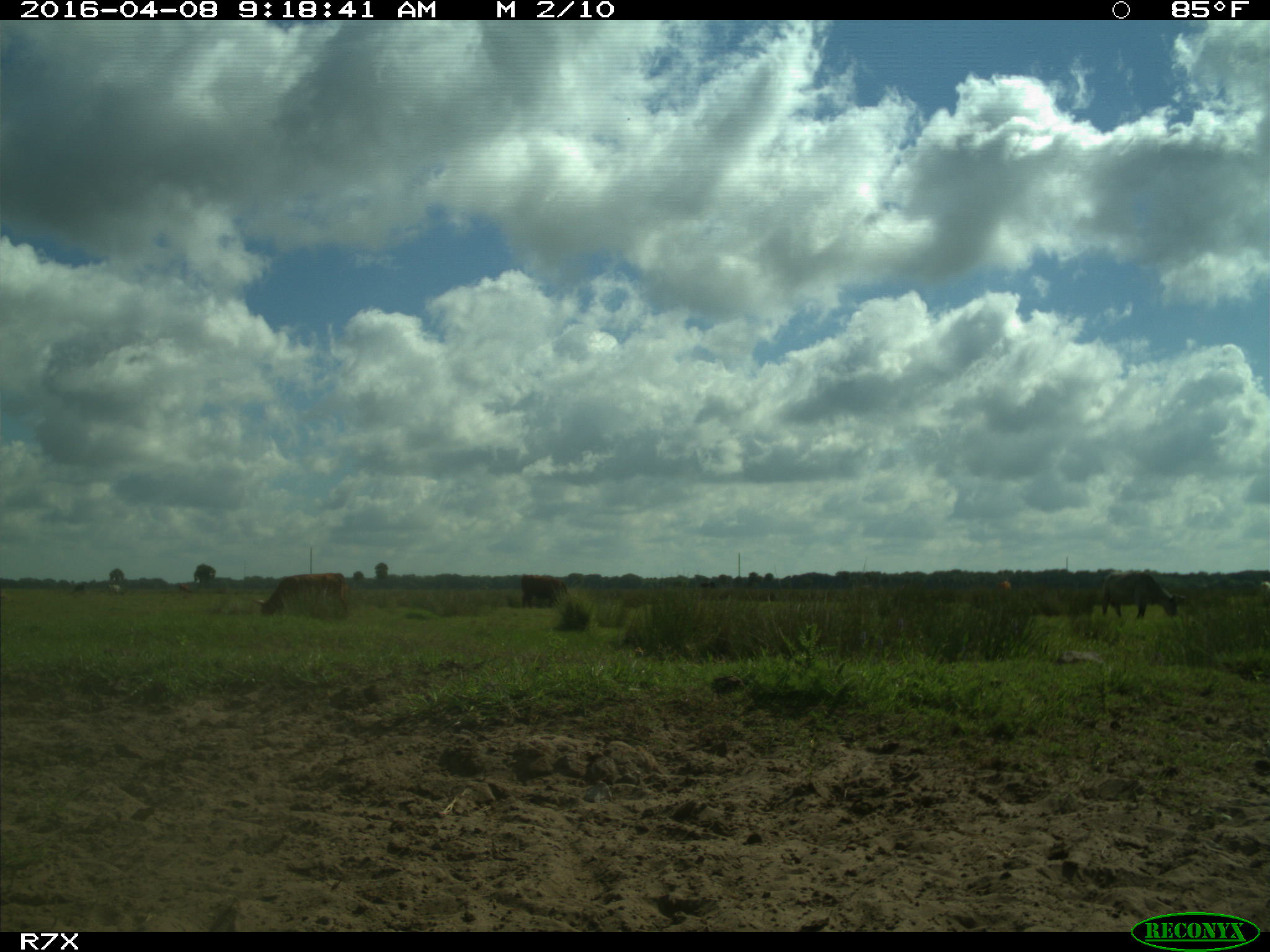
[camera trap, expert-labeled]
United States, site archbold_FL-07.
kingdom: Animalia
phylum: Chordata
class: Mammalia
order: Artiodactyla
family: Bovidae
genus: Bos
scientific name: Bos taurus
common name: domestic cow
Bos taurus (domestic cow).